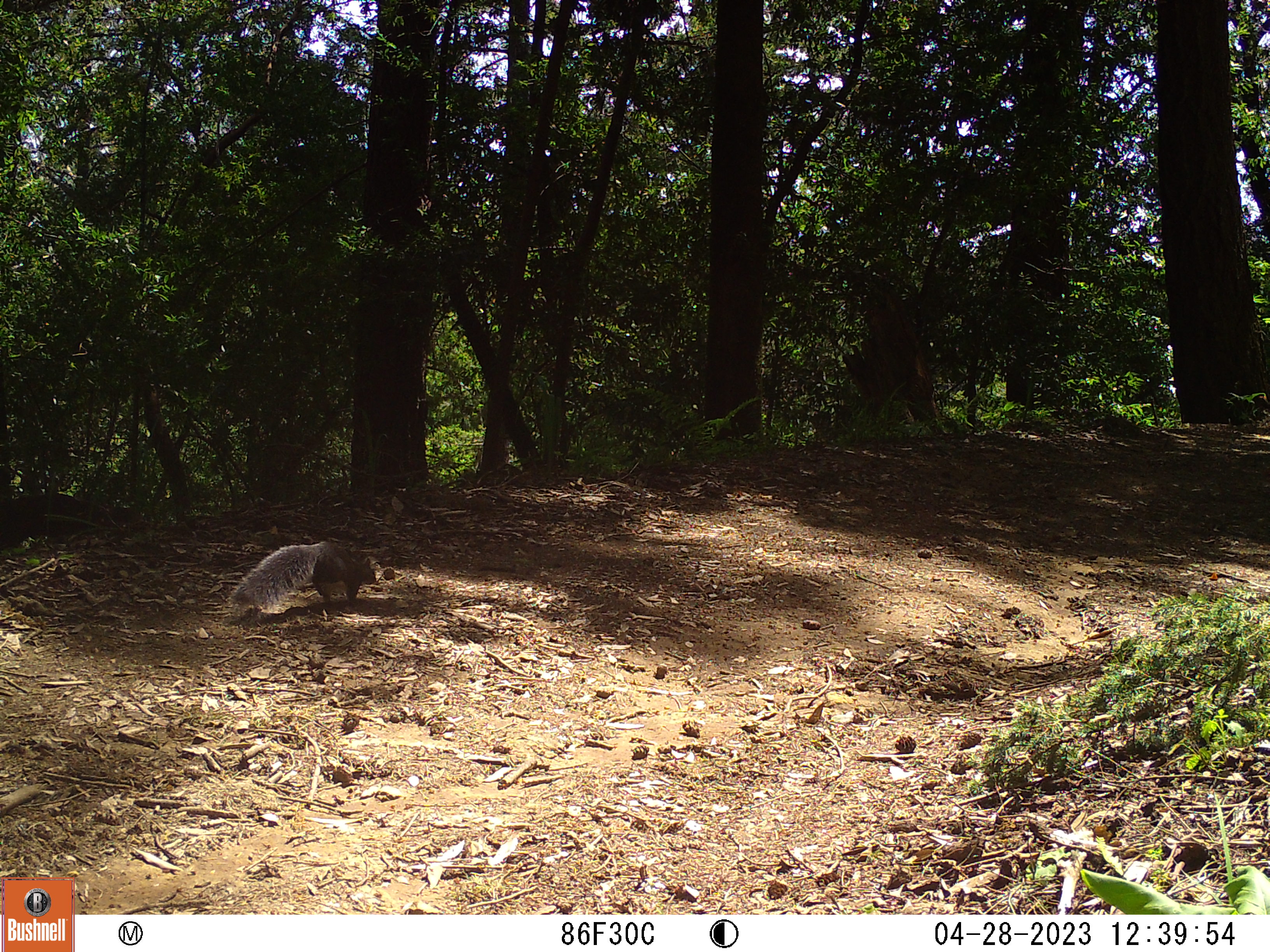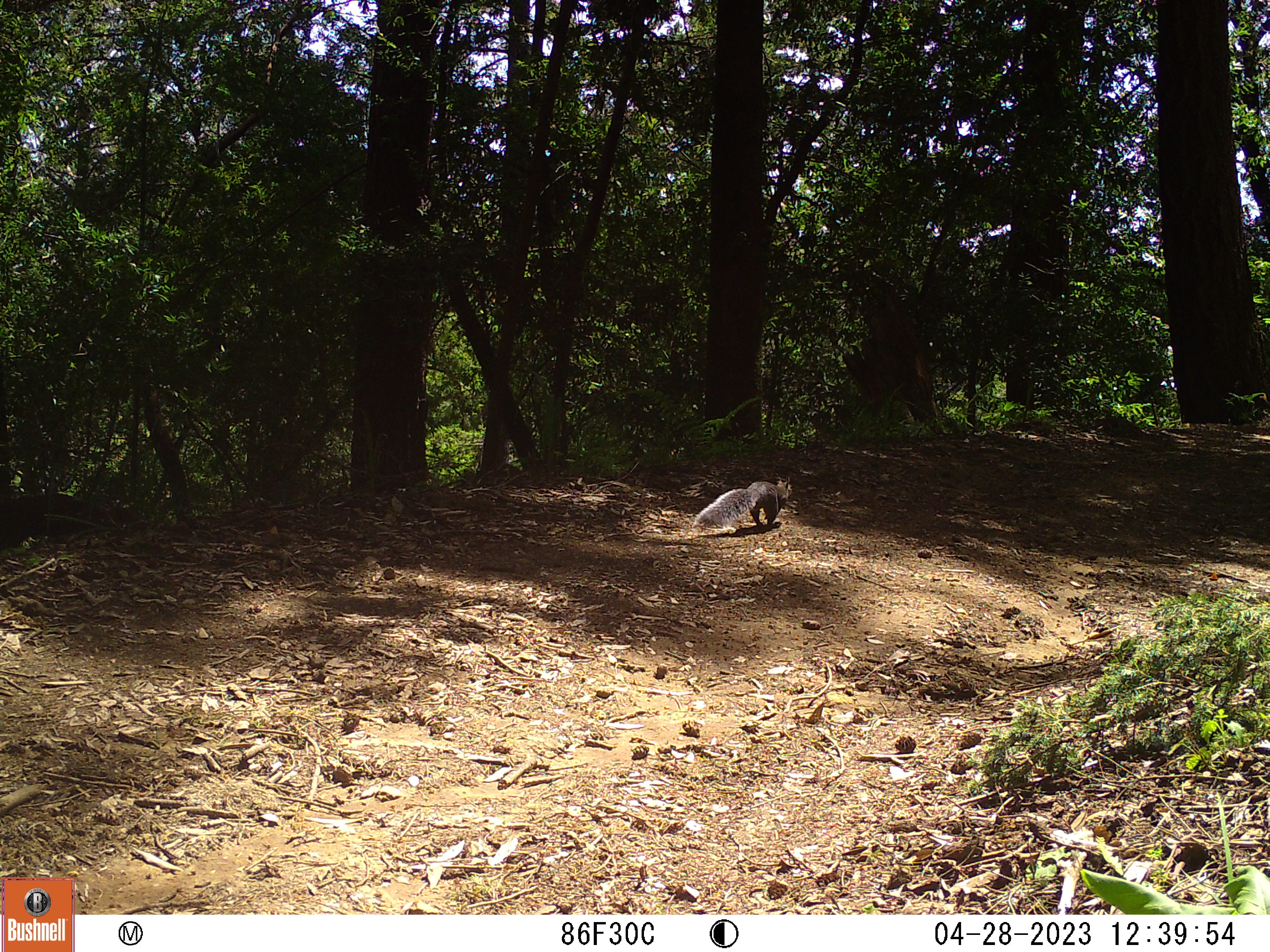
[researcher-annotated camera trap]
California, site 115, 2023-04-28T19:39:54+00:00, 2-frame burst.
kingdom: Animalia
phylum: Chordata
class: Mammalia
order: Rodentia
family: Sciuridae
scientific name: Sciuridae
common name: squirrel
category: unknown squirrel